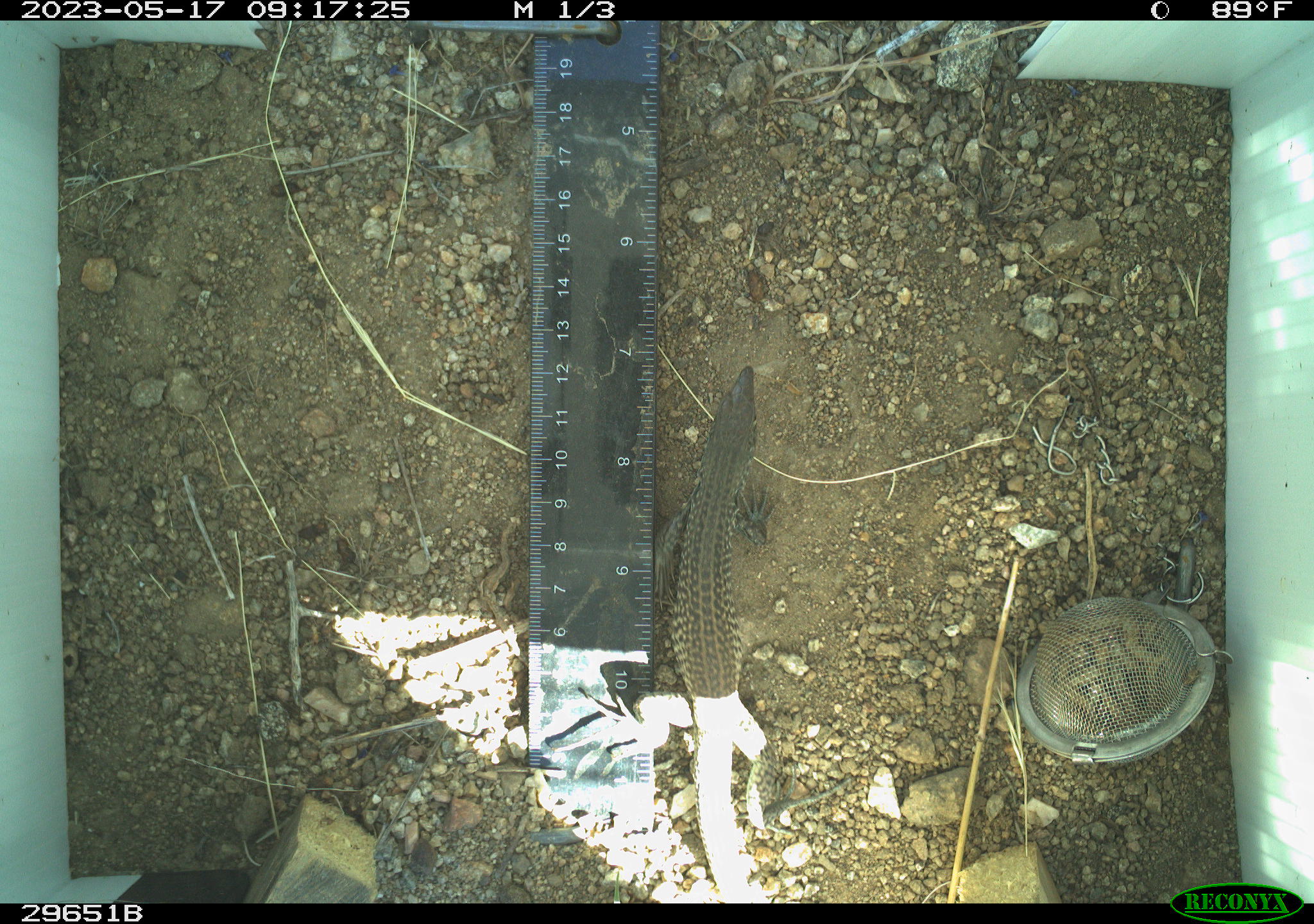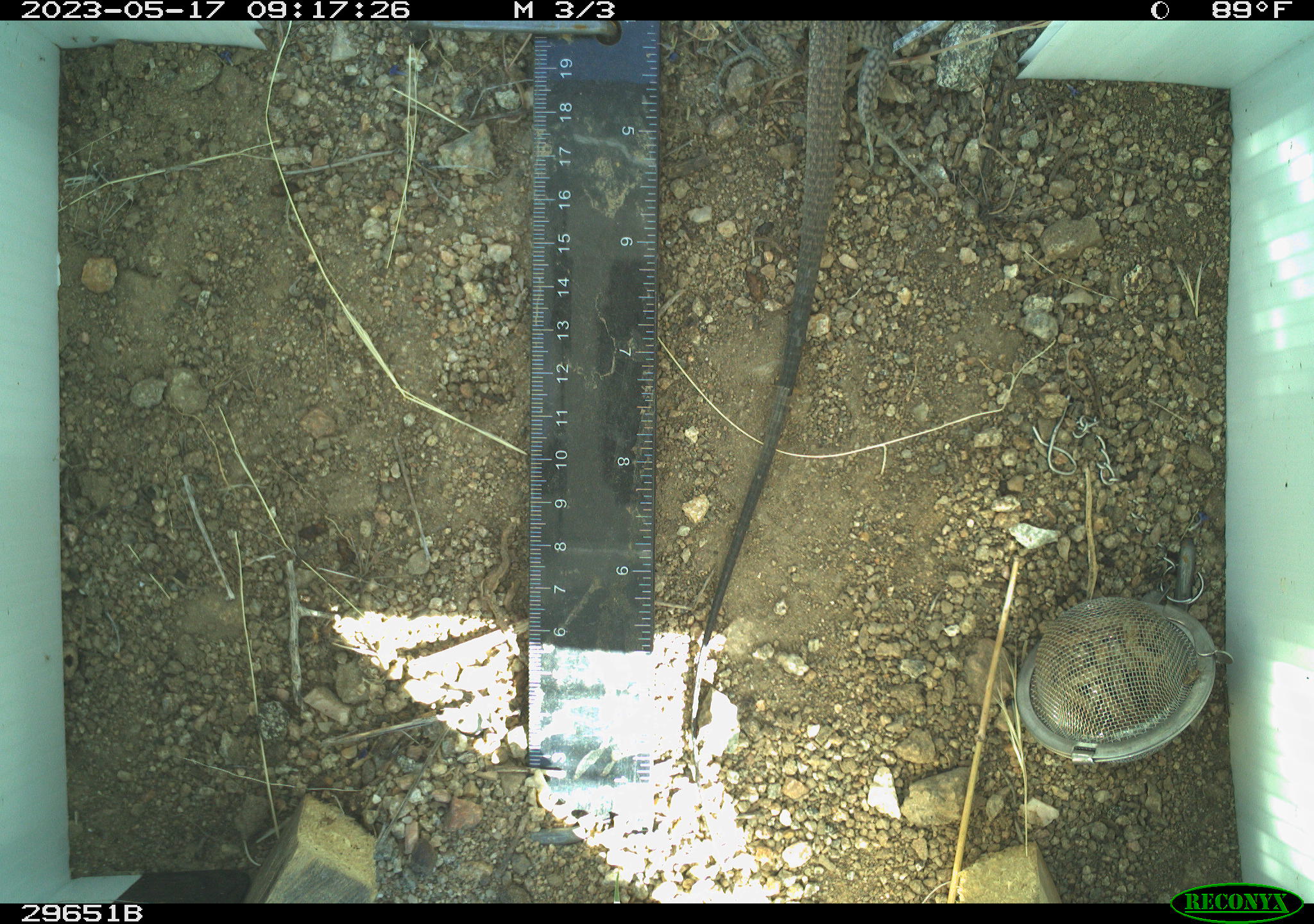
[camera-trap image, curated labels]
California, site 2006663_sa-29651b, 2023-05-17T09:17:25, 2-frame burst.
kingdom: Animalia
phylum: Chordata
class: Reptilia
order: Squamata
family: Teiidae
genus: Aspidoscelis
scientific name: Aspidoscelis tigris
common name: western whiptail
Western whiptail (Aspidoscelis tigris).